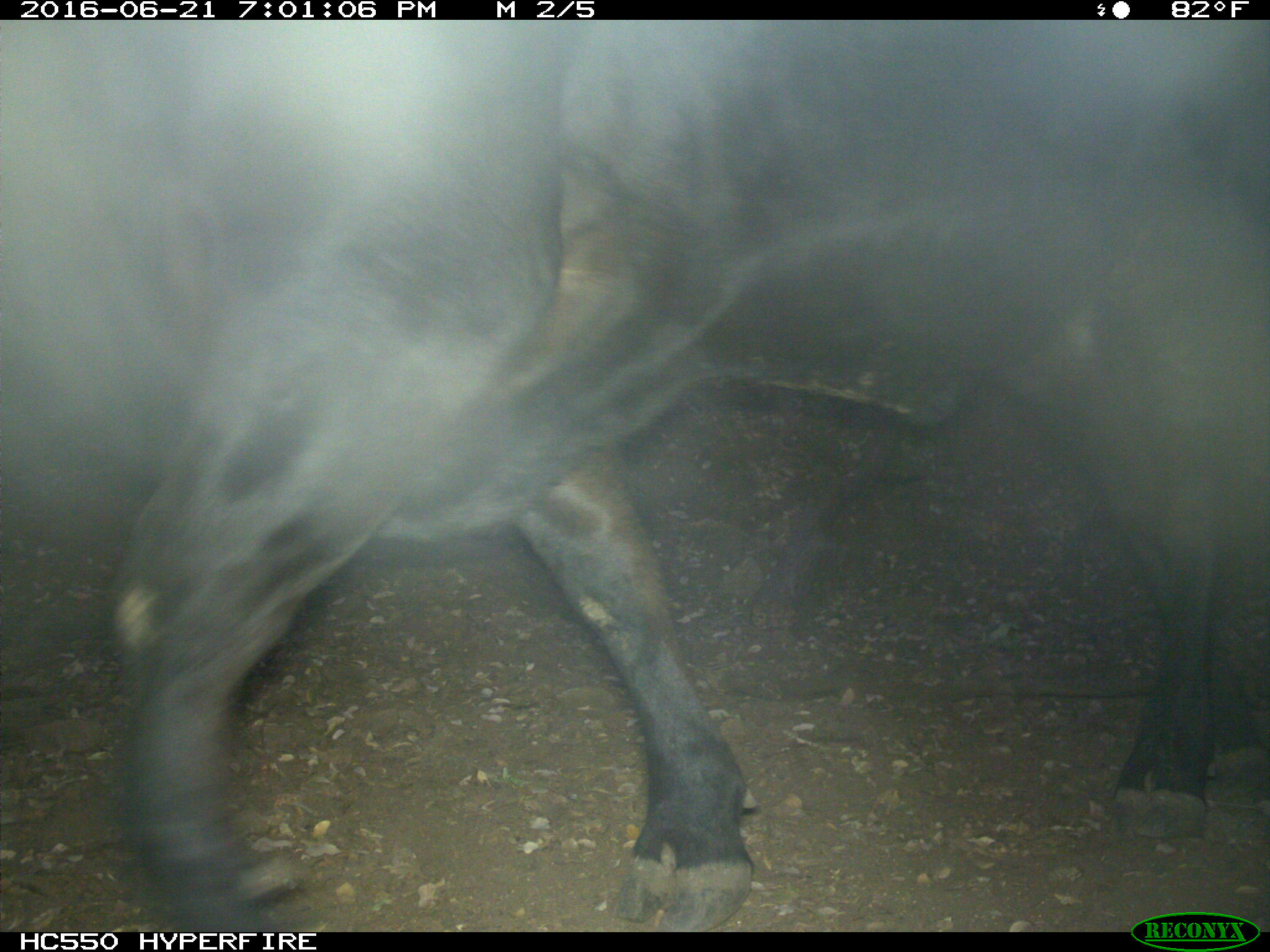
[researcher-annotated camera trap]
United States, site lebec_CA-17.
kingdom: Animalia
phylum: Chordata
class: Mammalia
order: Artiodactyla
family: Bovidae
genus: Bos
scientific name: Bos taurus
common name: domestic cow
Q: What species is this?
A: Bos taurus (domestic cow).